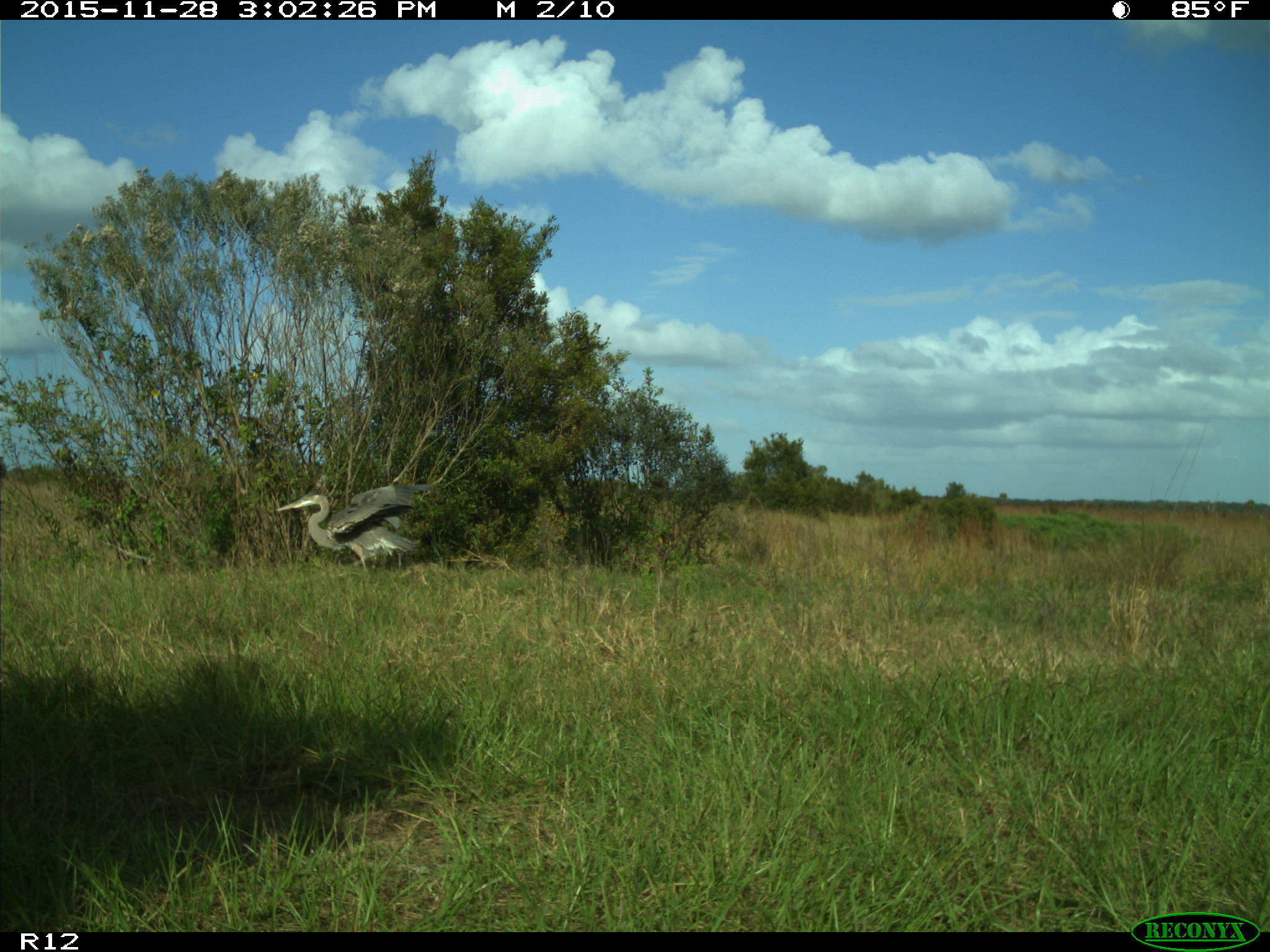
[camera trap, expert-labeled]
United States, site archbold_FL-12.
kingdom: Animalia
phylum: Chordata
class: Aves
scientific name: Aves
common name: birds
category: unidentified bird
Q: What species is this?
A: Unidentified bird (birds) (Aves).